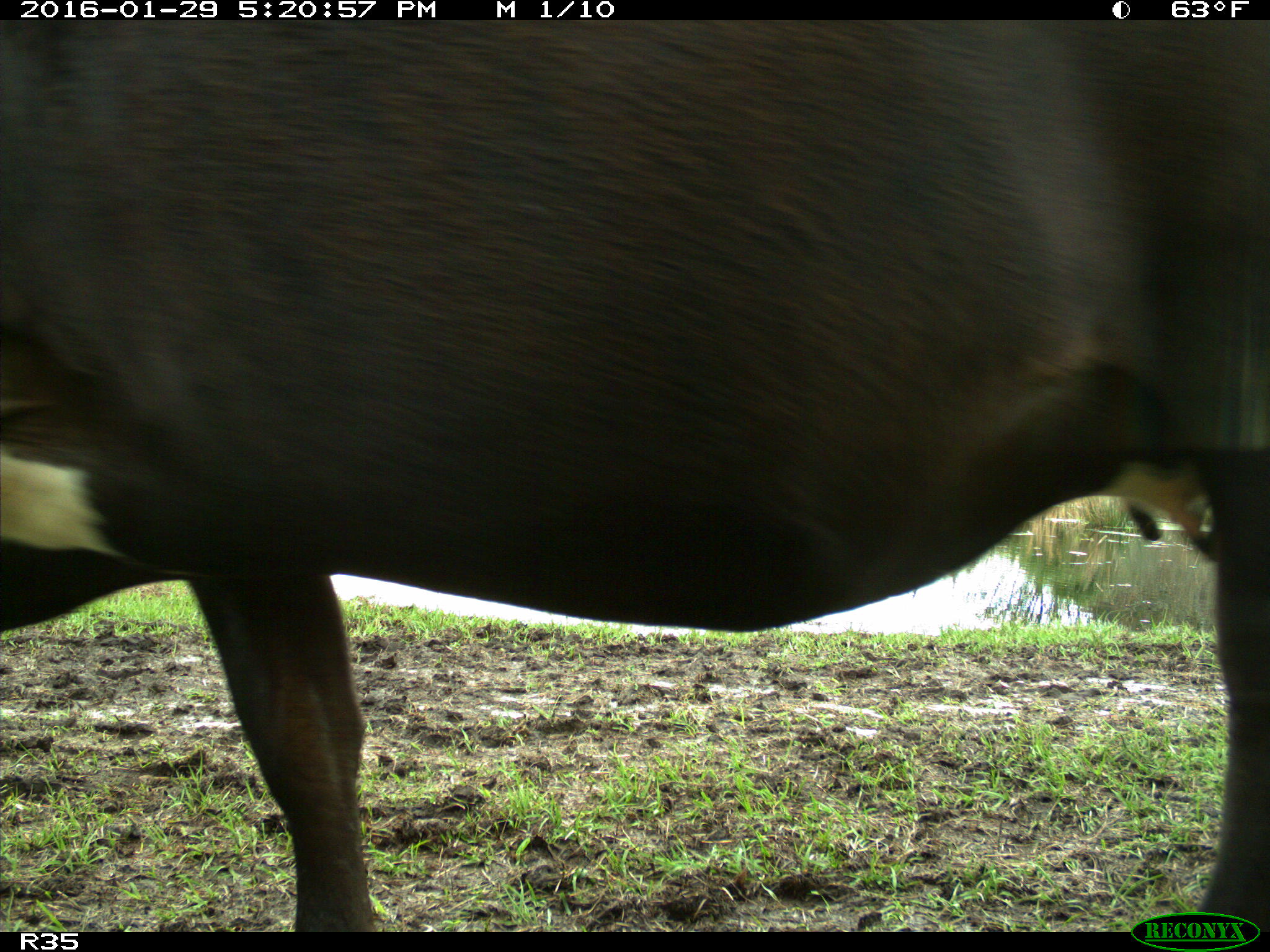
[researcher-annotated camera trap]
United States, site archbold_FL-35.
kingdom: Animalia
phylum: Chordata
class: Mammalia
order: Artiodactyla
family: Bovidae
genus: Bos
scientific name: Bos taurus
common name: domestic cow